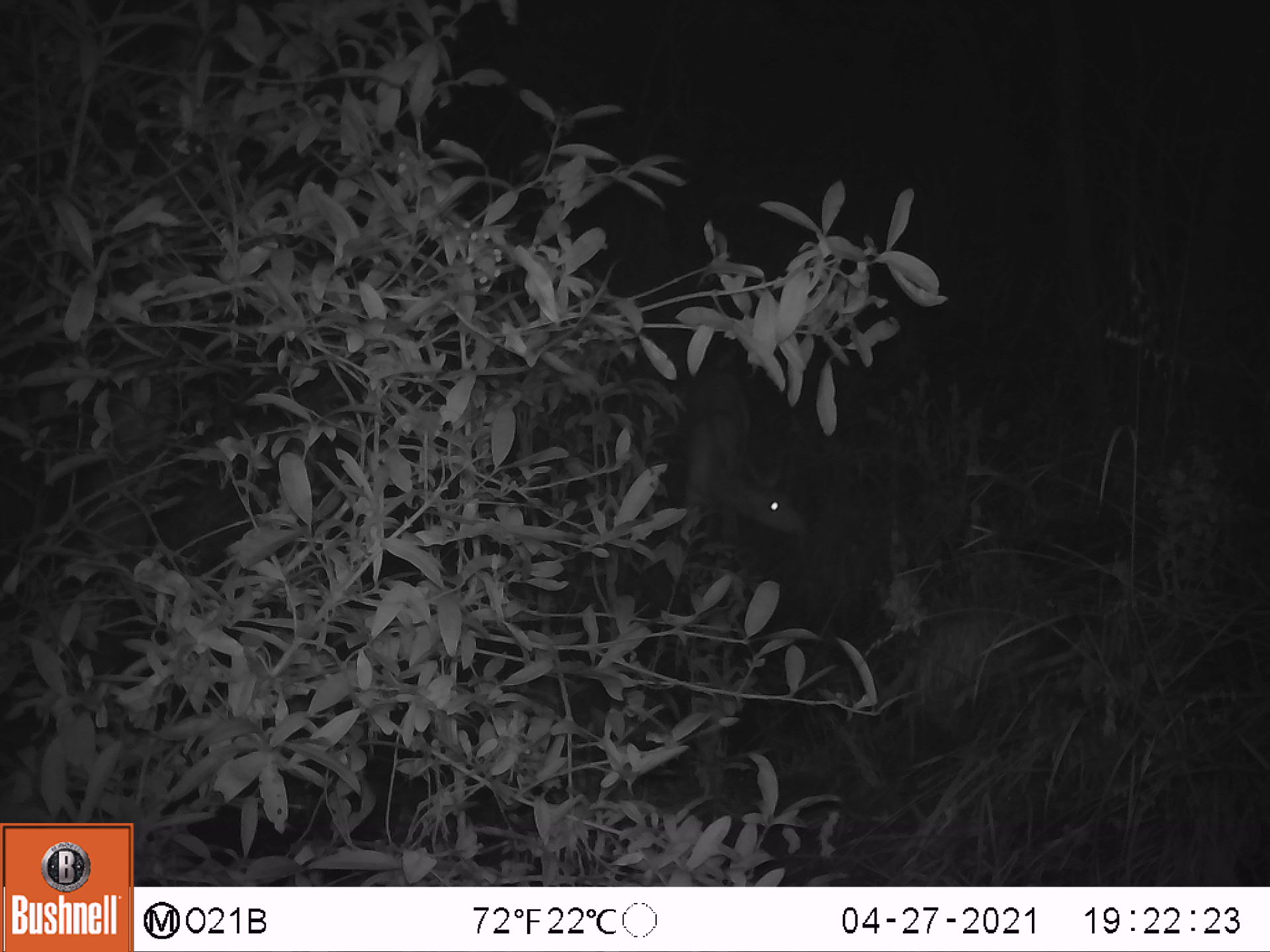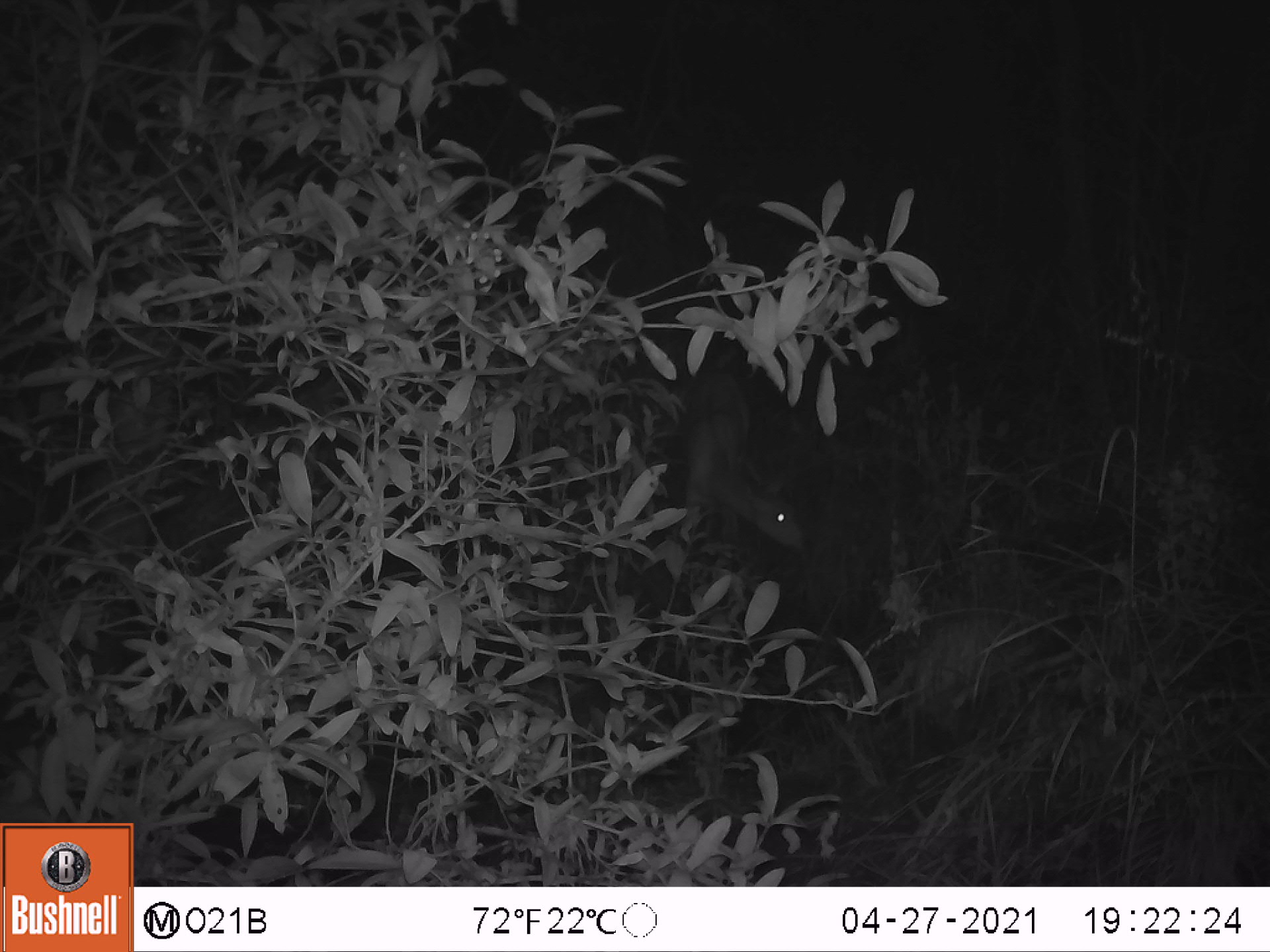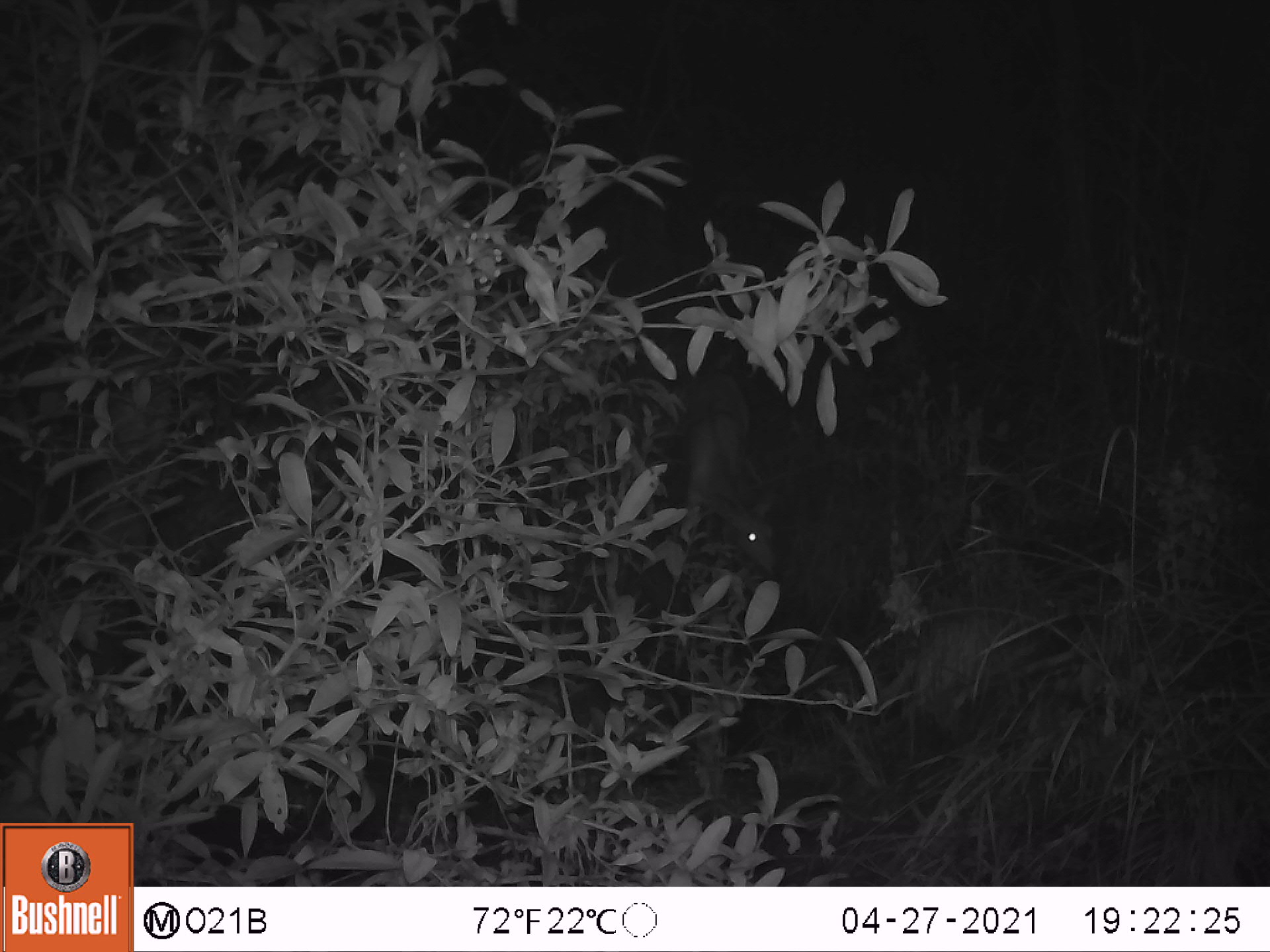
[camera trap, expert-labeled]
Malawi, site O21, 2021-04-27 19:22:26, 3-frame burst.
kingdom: Animalia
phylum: Chordata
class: Mammalia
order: Artiodactyla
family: Bovidae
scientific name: Antilopinae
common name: small antelope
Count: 1.